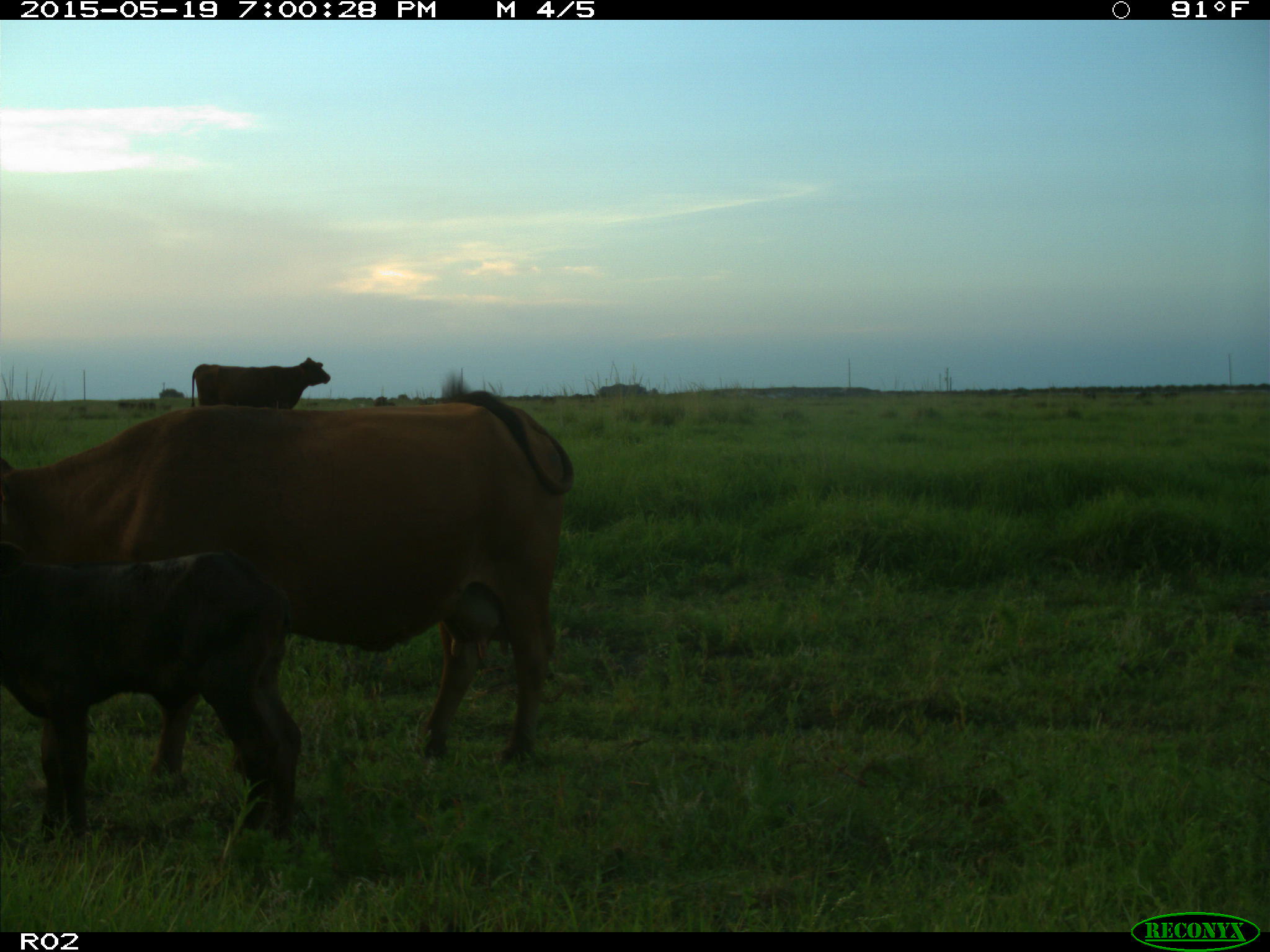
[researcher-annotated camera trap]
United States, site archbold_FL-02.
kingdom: Animalia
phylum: Chordata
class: Mammalia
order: Artiodactyla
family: Bovidae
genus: Bos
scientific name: Bos taurus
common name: domestic cow